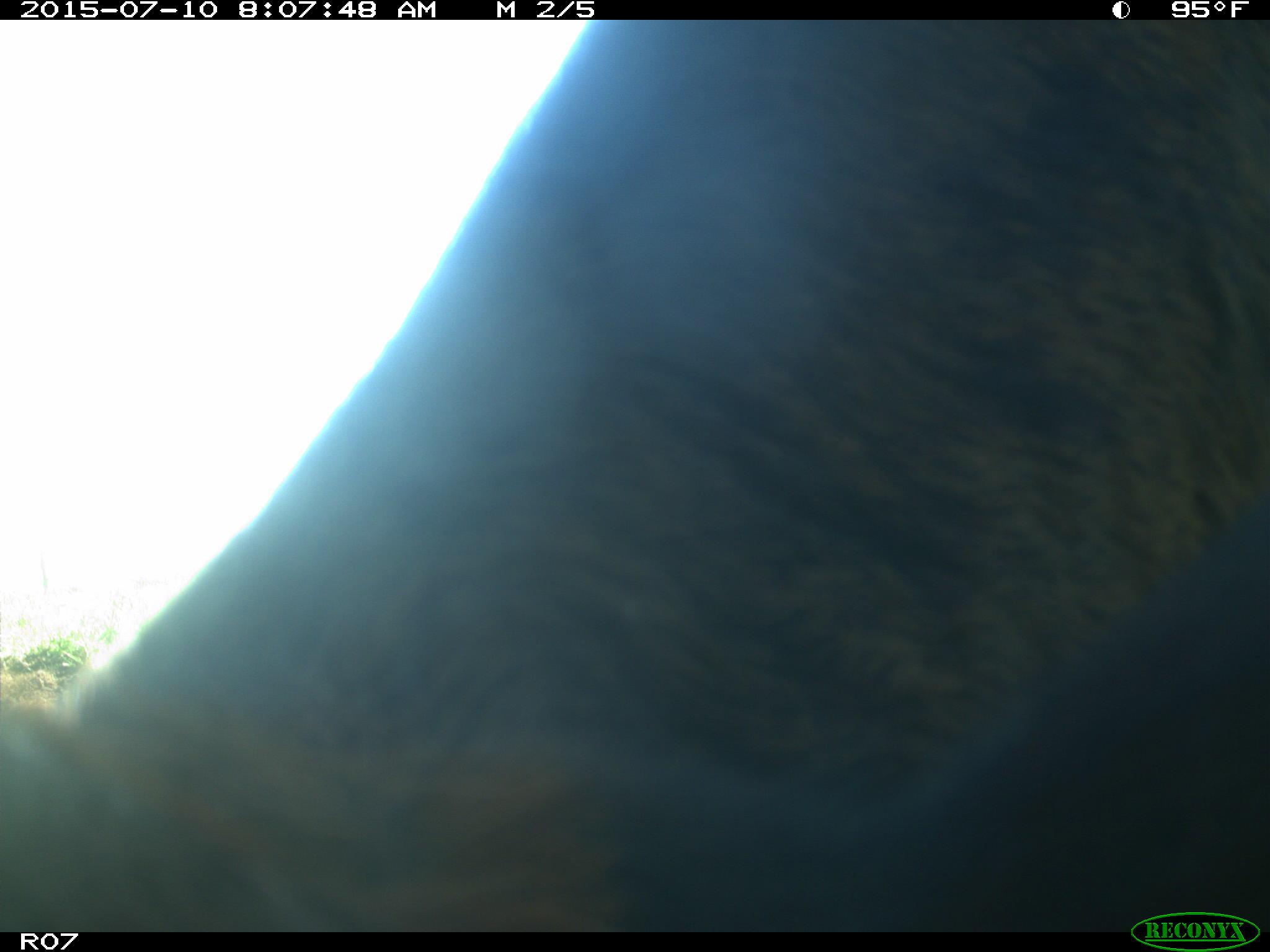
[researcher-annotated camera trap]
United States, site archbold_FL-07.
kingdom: Animalia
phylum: Chordata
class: Mammalia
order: Artiodactyla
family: Bovidae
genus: Bos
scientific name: Bos taurus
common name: domestic cow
Bos taurus (domestic cow).